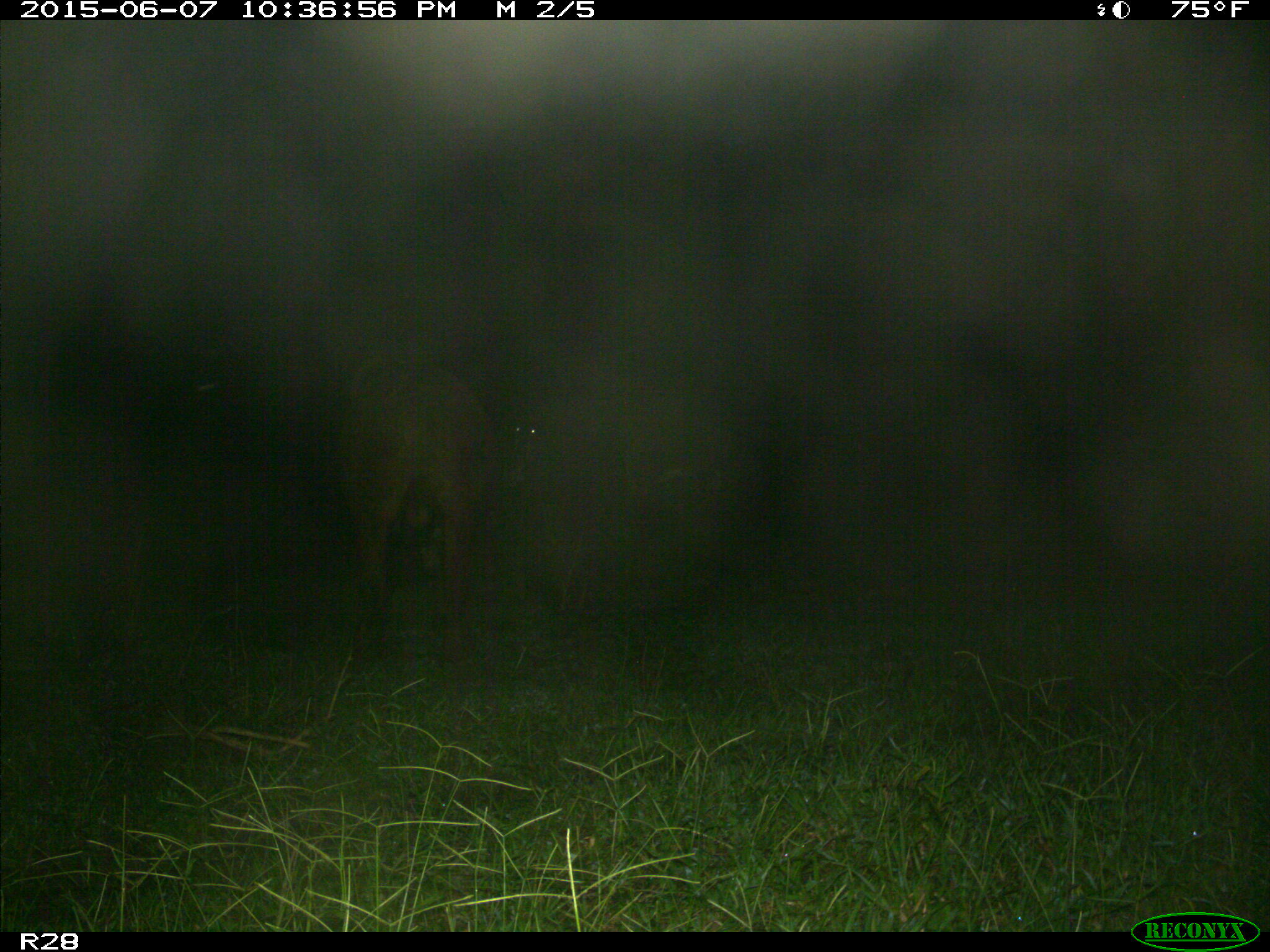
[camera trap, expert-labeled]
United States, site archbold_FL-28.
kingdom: Animalia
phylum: Chordata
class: Mammalia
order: Artiodactyla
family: Bovidae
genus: Bos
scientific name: Bos taurus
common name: domestic cow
Bos taurus (domestic cow).